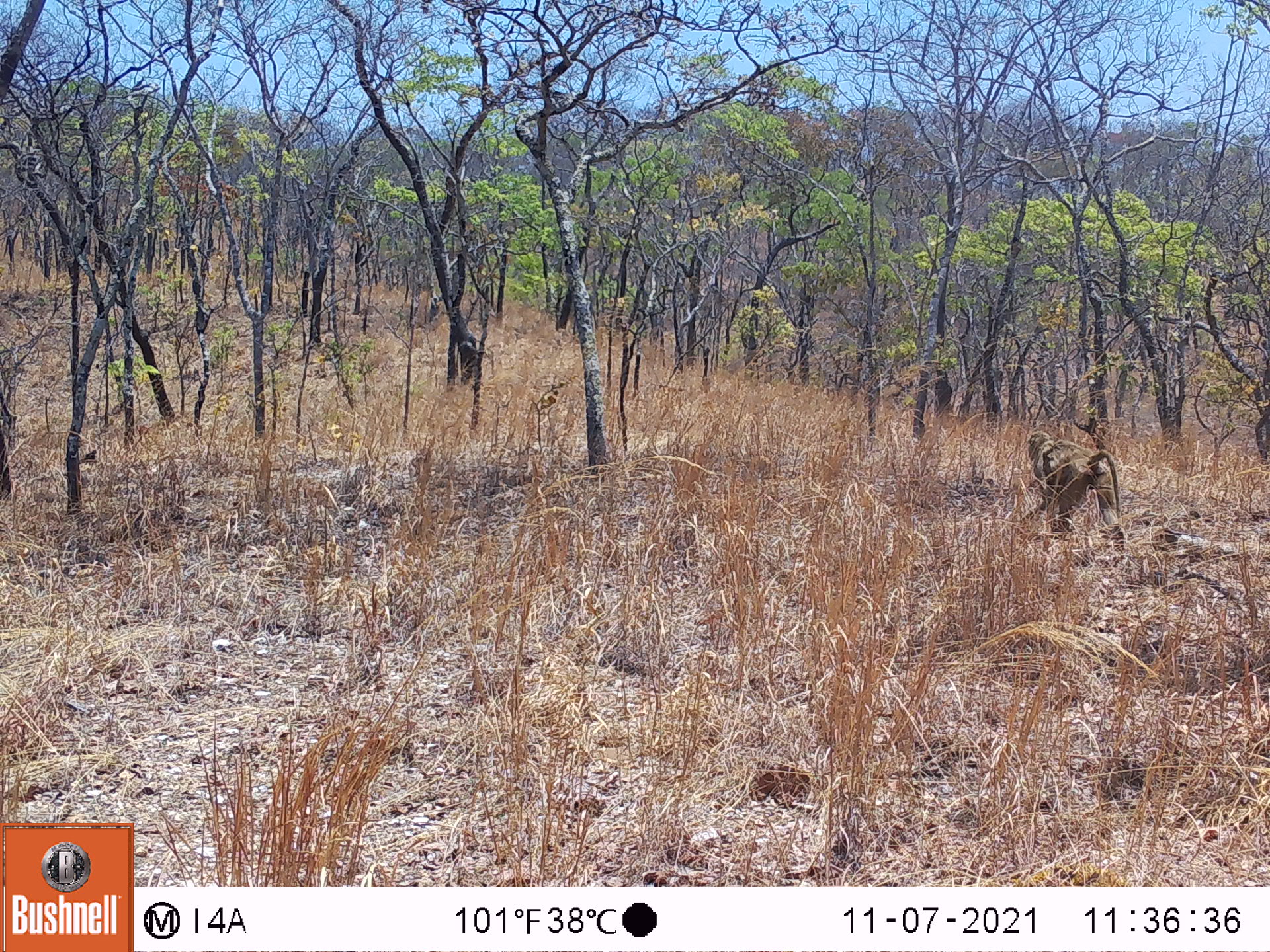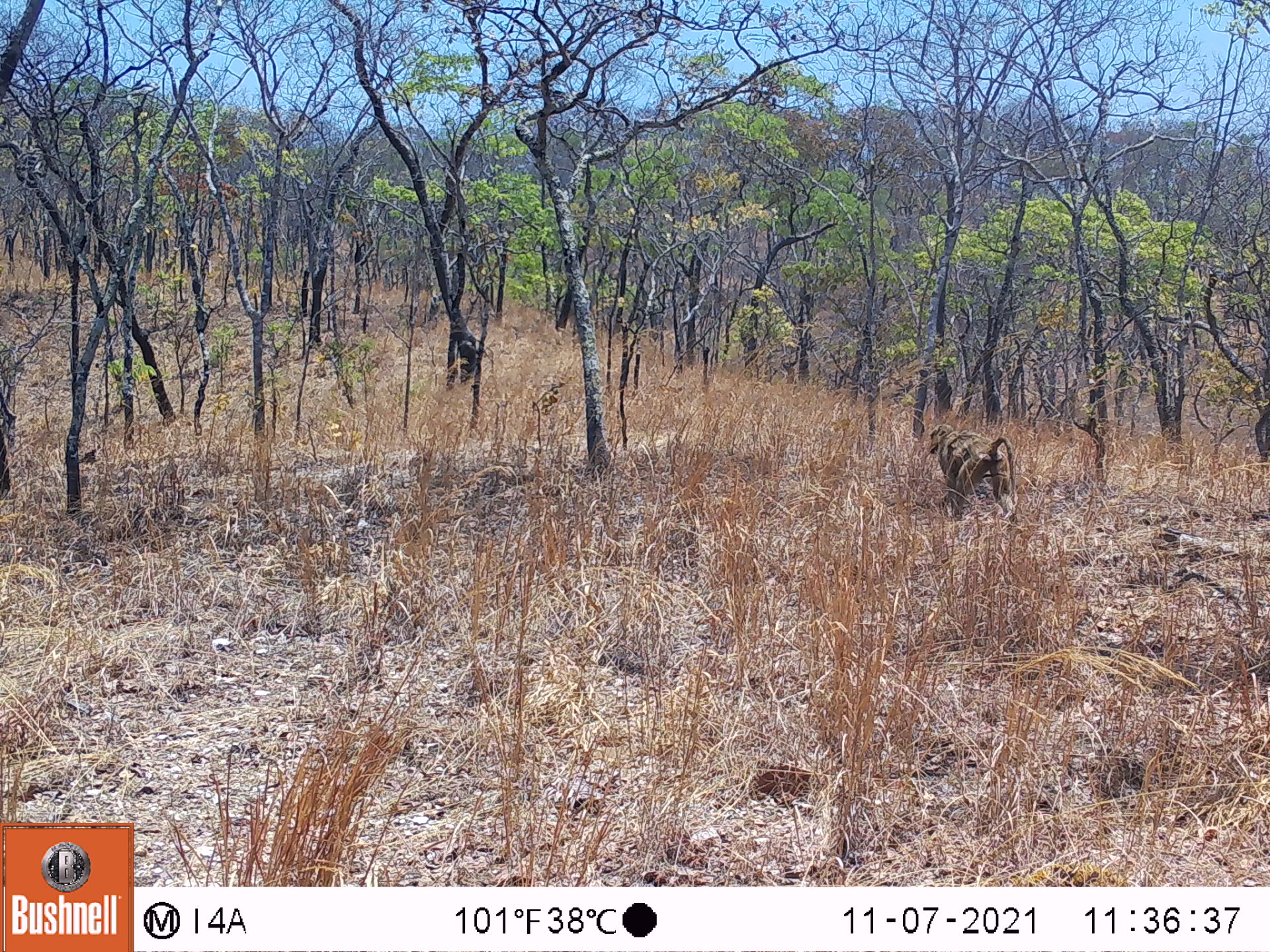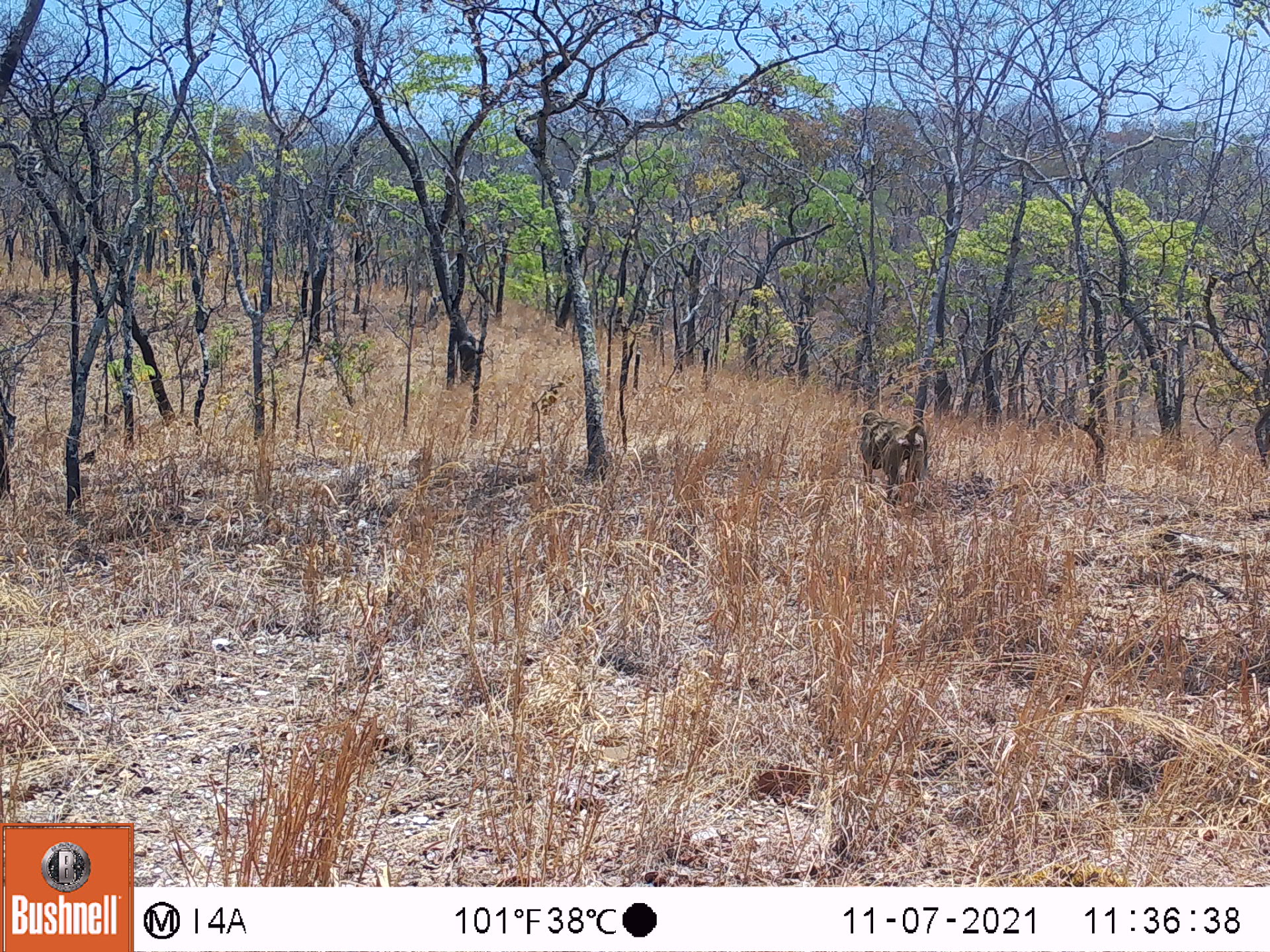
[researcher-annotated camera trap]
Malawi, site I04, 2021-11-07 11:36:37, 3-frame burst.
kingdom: Animalia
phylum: Chordata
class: Mammalia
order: Primates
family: Cercopithecidae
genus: Papio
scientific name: Papio cynocephalus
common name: yellow baboon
Yellow baboon (Papio cynocephalus), count 1.